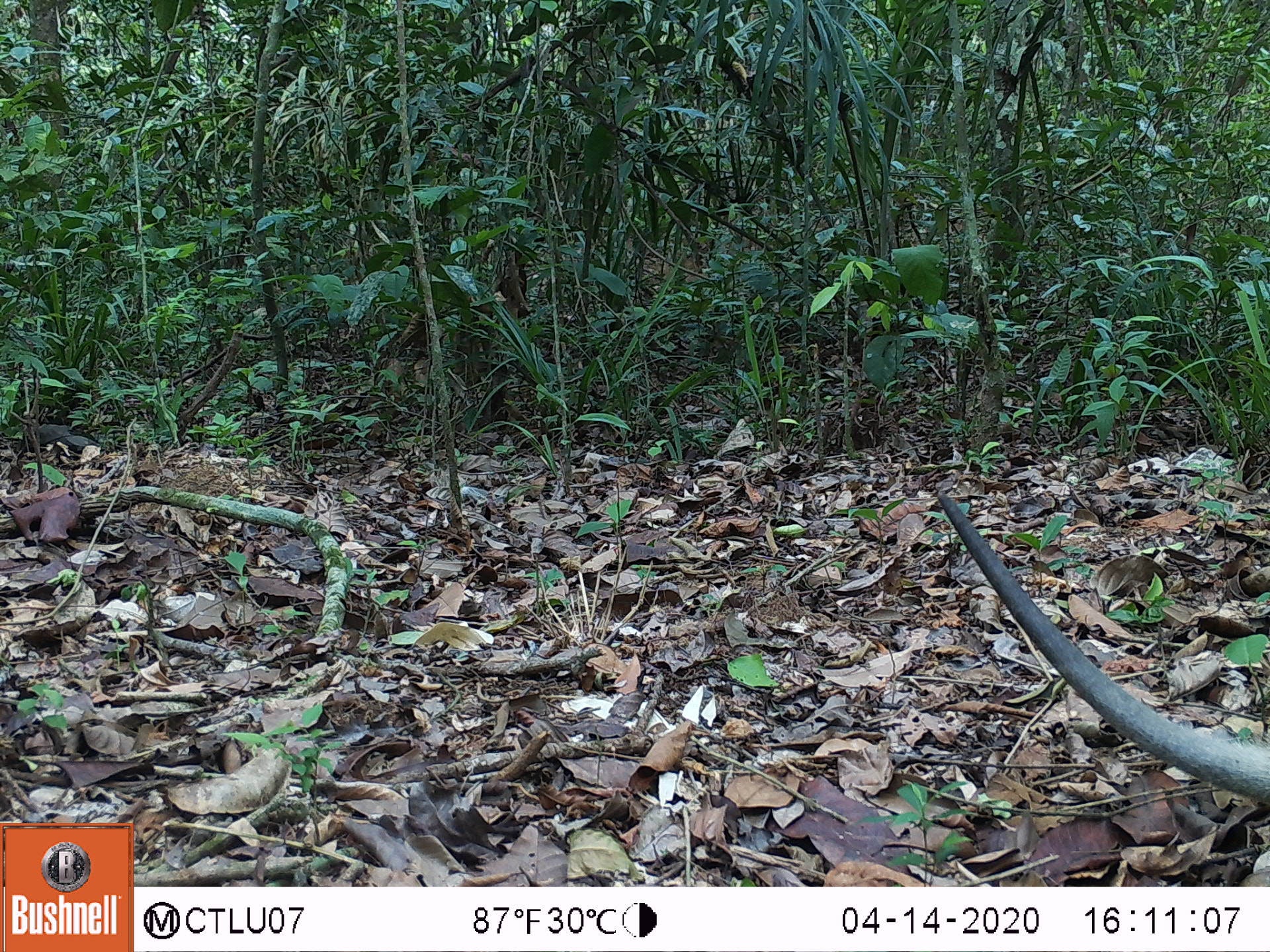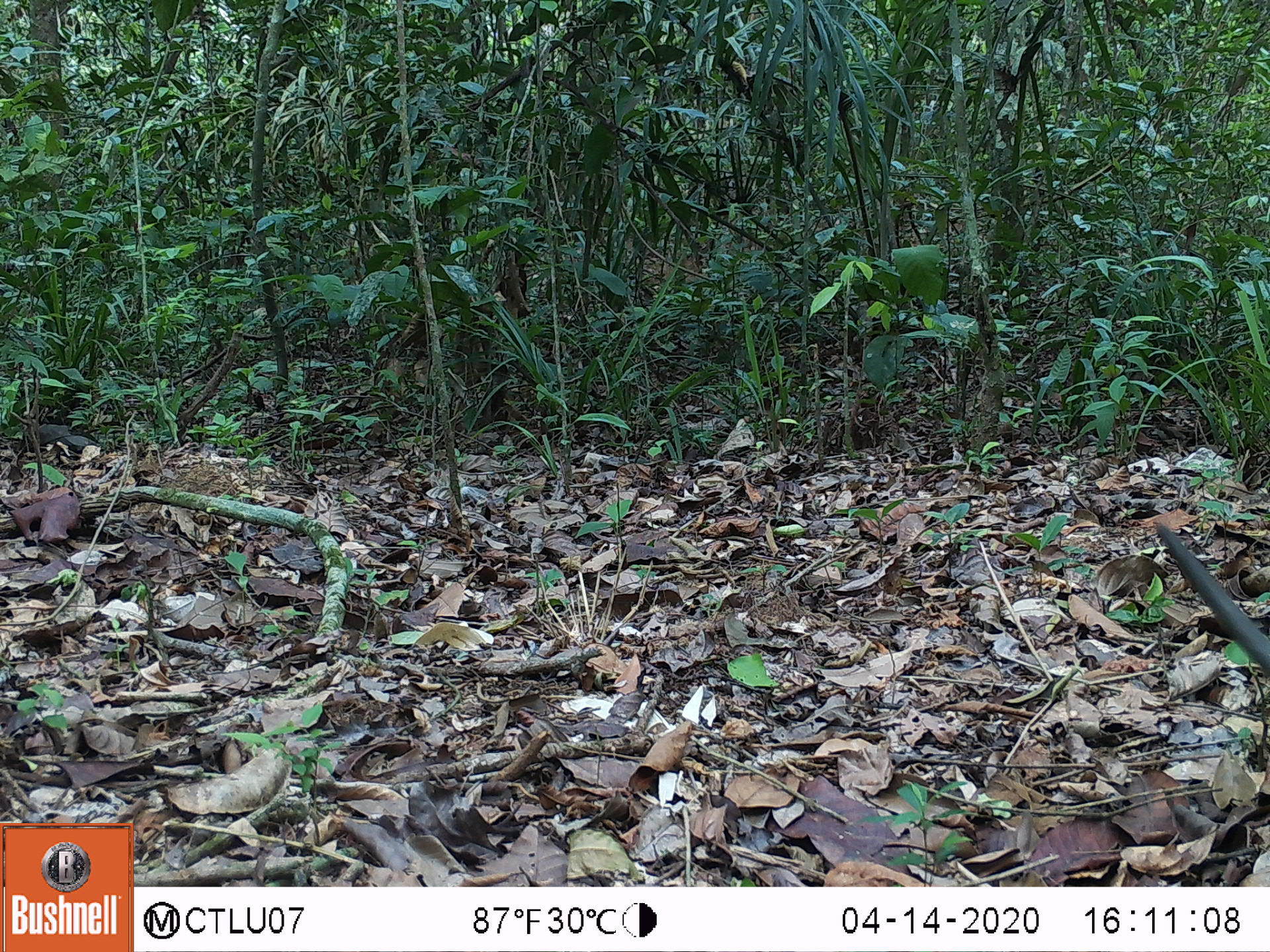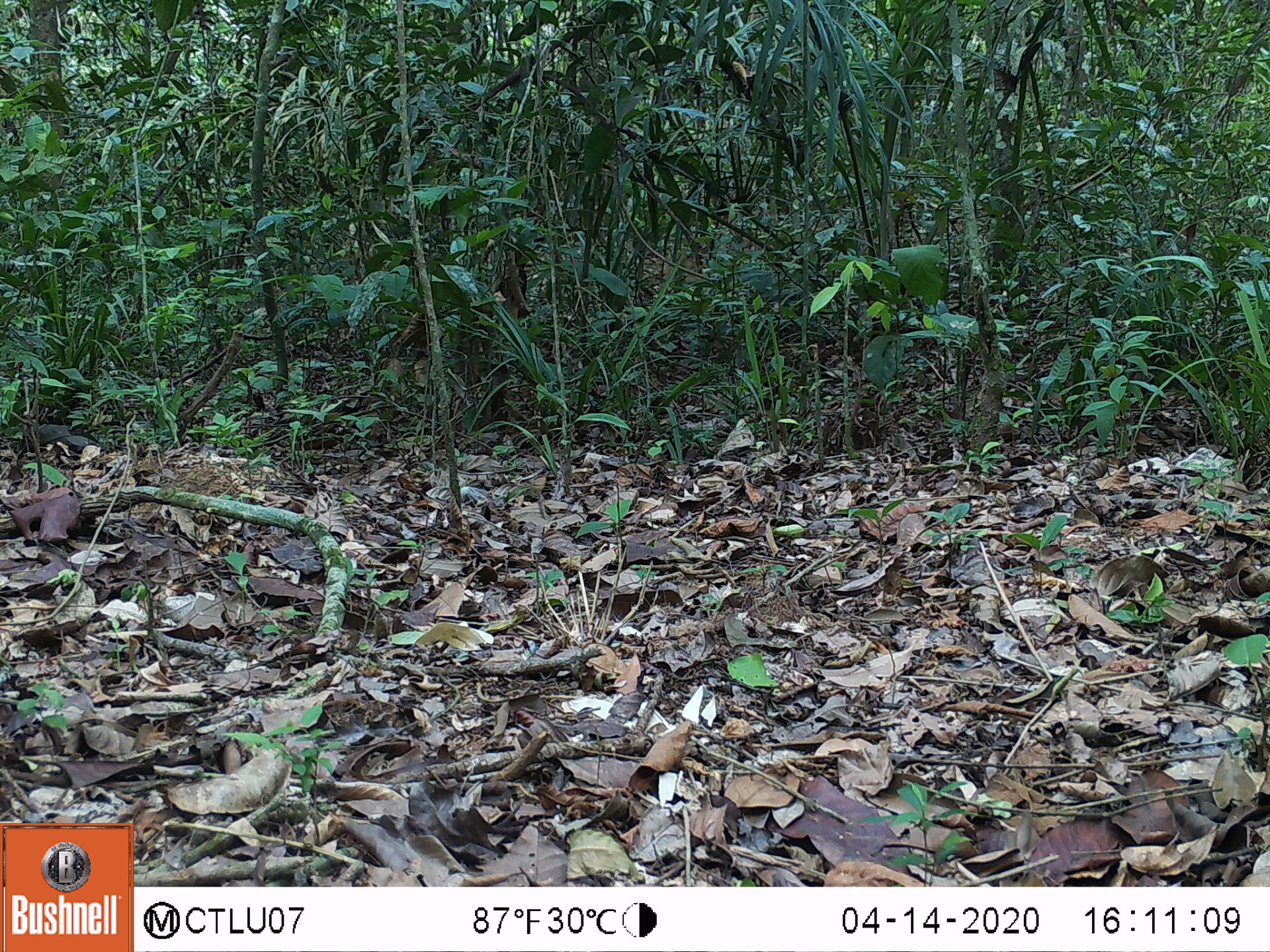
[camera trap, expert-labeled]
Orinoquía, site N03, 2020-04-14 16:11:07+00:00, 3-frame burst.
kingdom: Animalia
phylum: Chordata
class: Mammalia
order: Pilosa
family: Myrmecophagidae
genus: Tamandua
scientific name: Tamandua tetradactyla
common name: southern tamandua